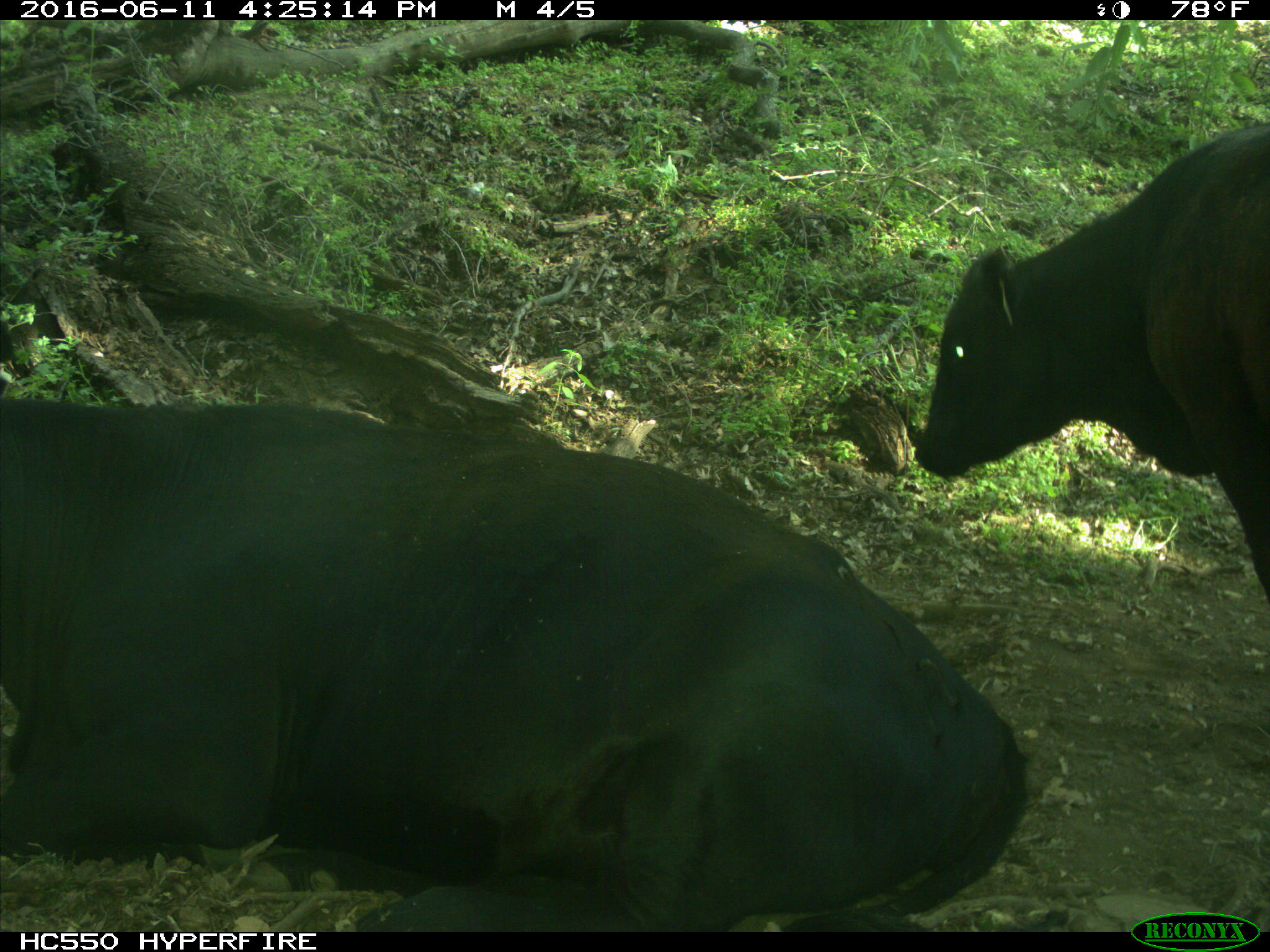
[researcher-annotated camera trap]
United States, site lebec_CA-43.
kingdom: Animalia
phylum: Chordata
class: Mammalia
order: Artiodactyla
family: Bovidae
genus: Bos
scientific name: Bos taurus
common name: domestic cow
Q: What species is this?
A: Bos taurus (domestic cow).